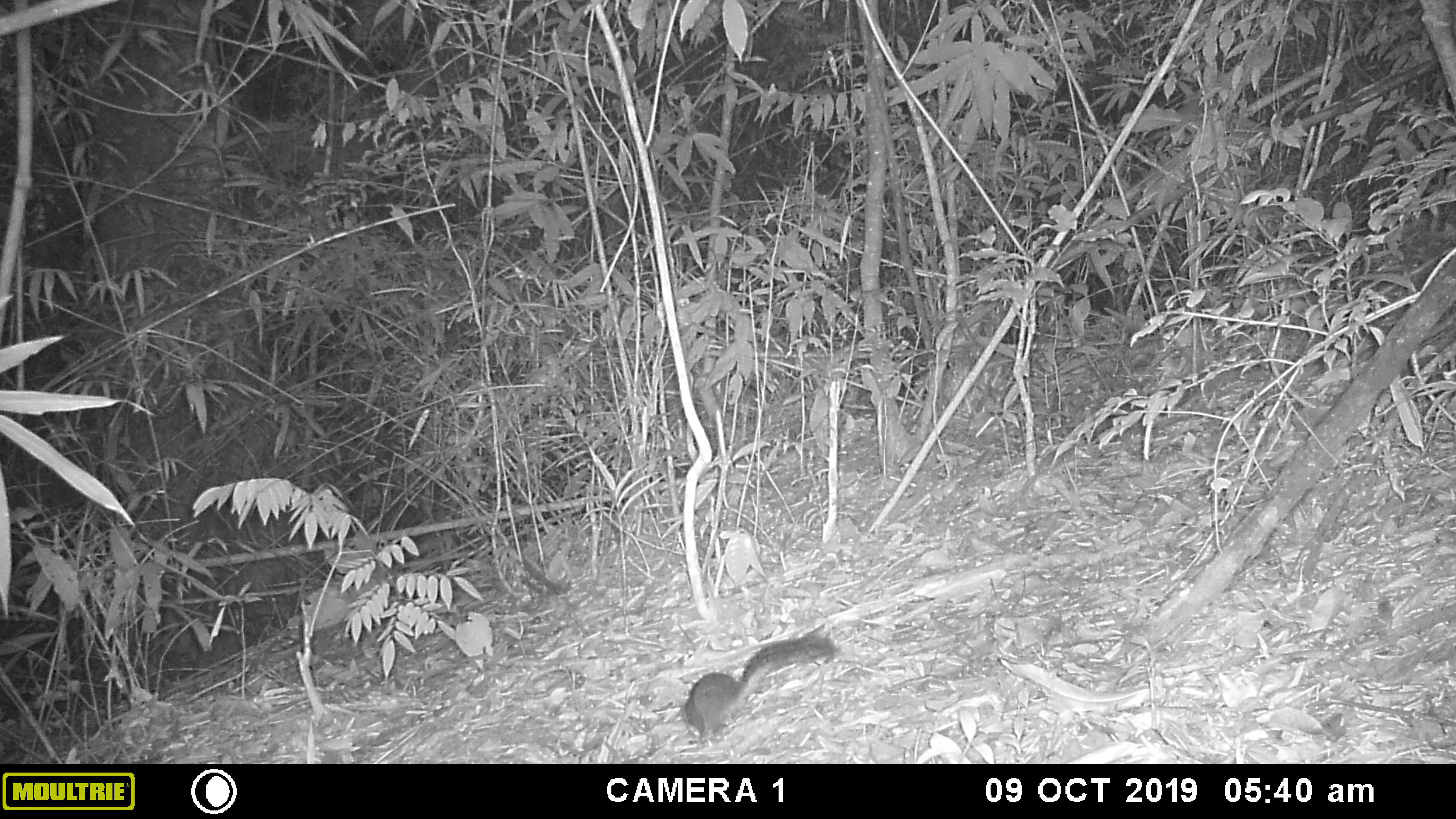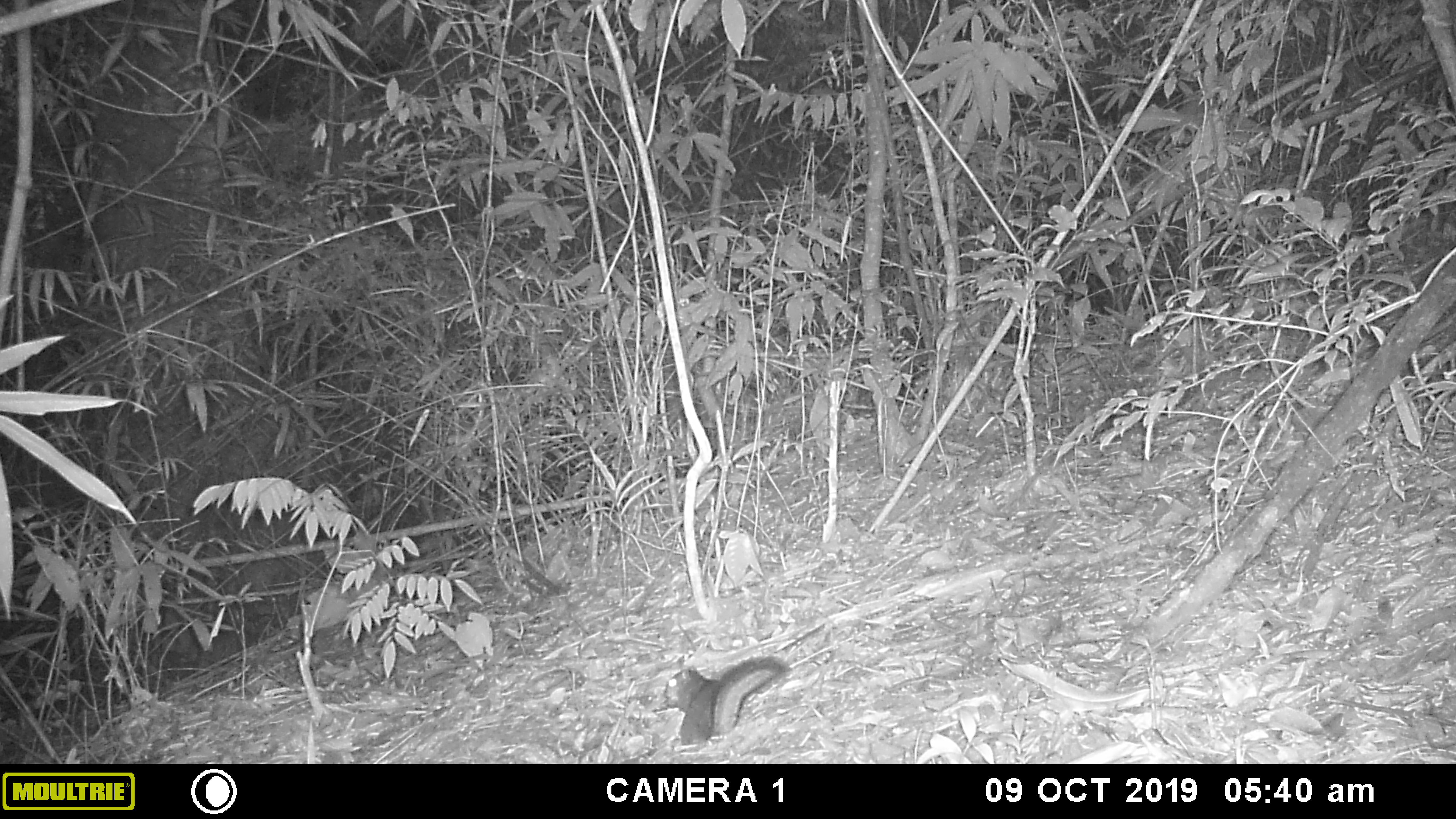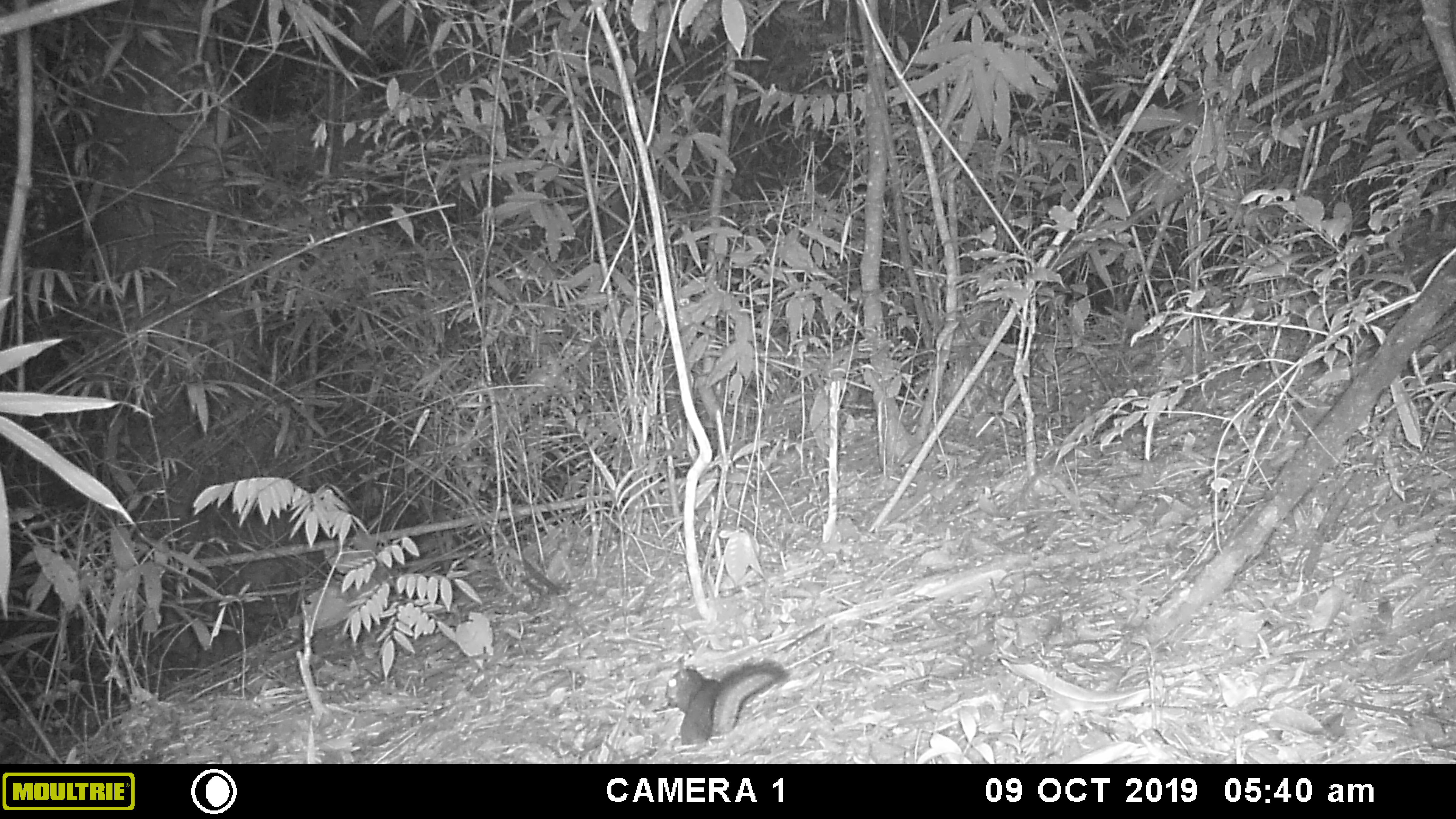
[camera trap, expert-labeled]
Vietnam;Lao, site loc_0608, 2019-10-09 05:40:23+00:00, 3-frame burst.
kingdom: Animalia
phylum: Chordata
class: Mammalia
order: Rodentia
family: Sciuridae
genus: Dremomys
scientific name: Dremomys rufigenis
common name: red-cheeked squirrel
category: red cheeked squirrel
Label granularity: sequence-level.